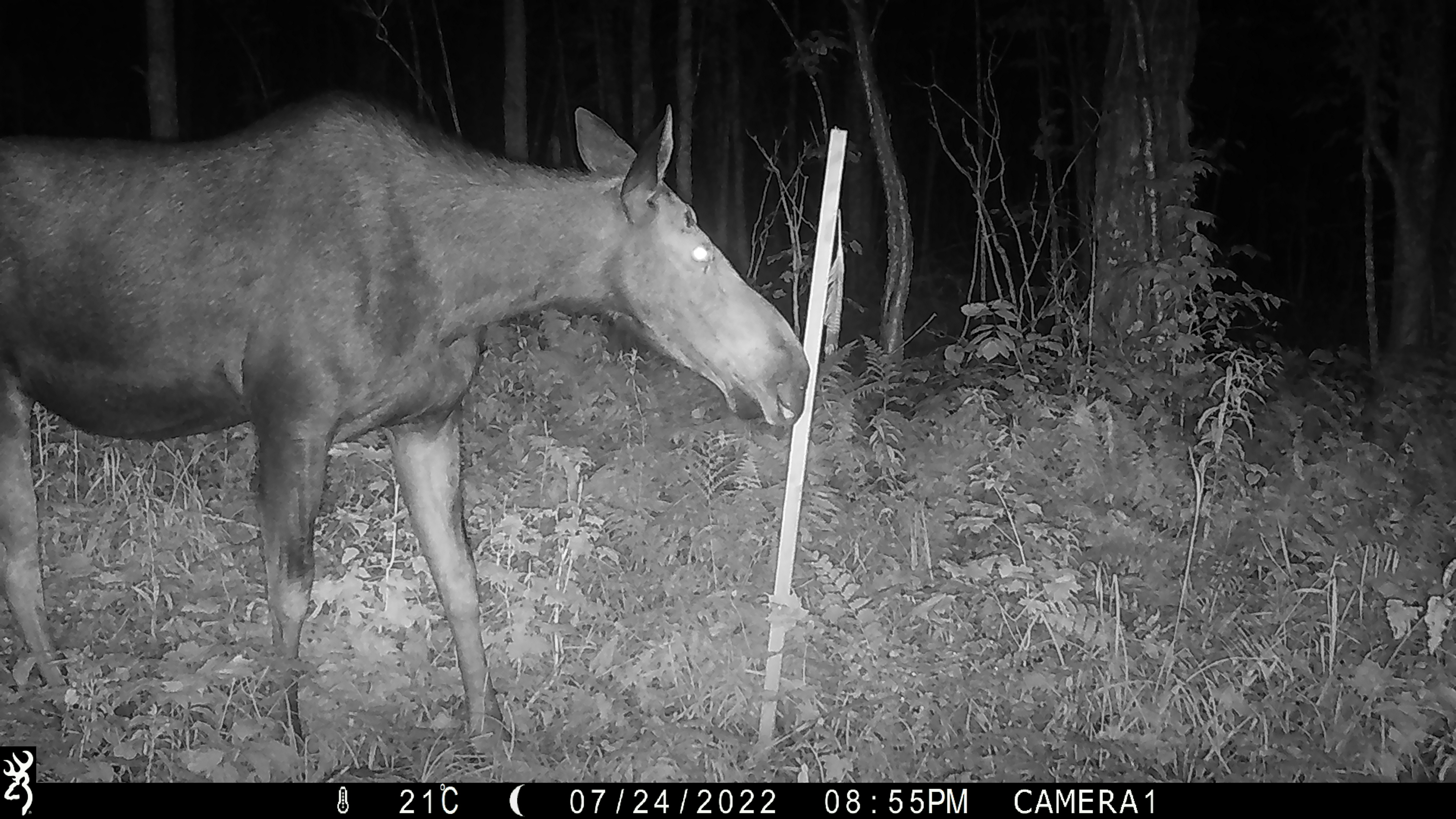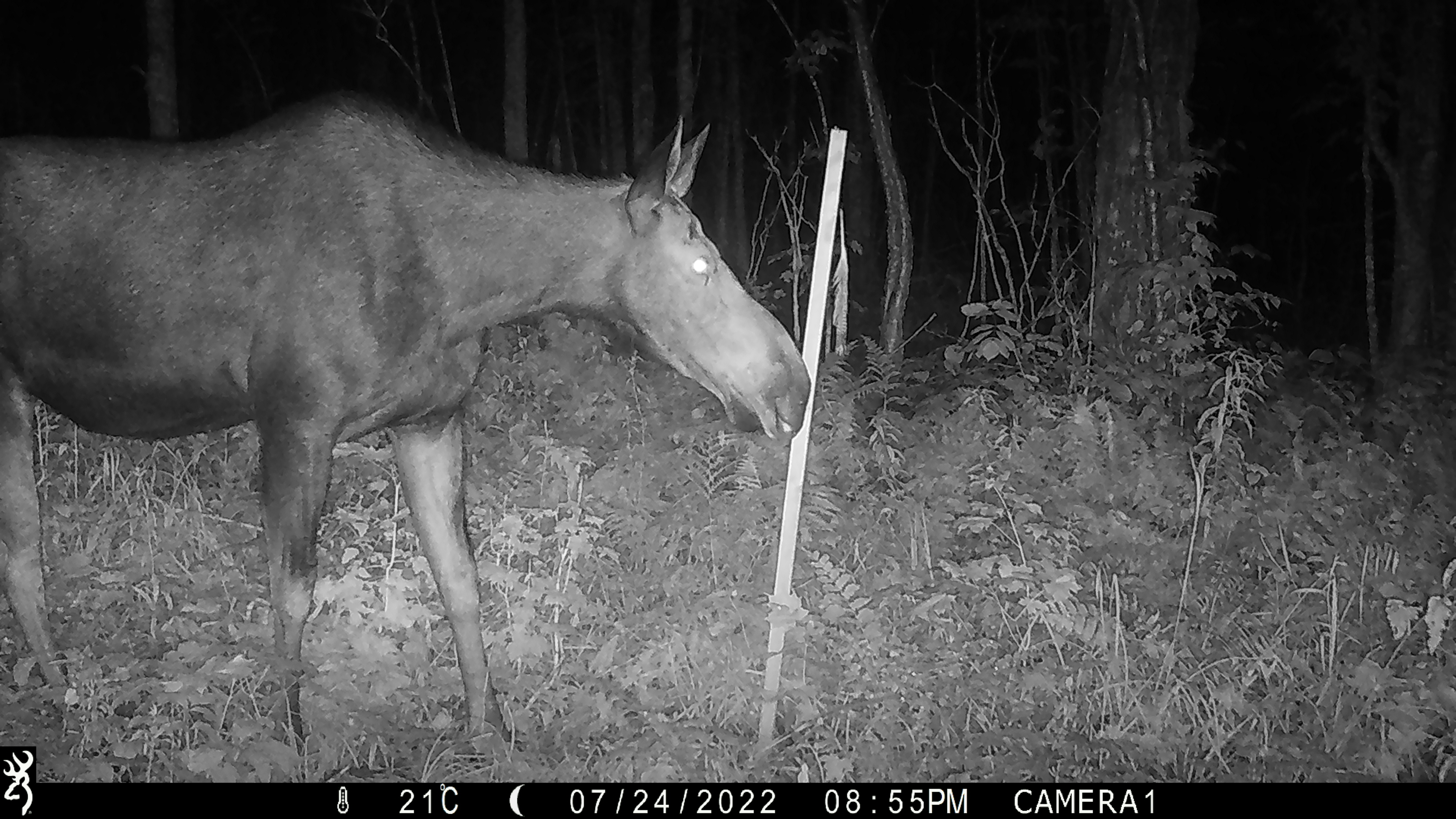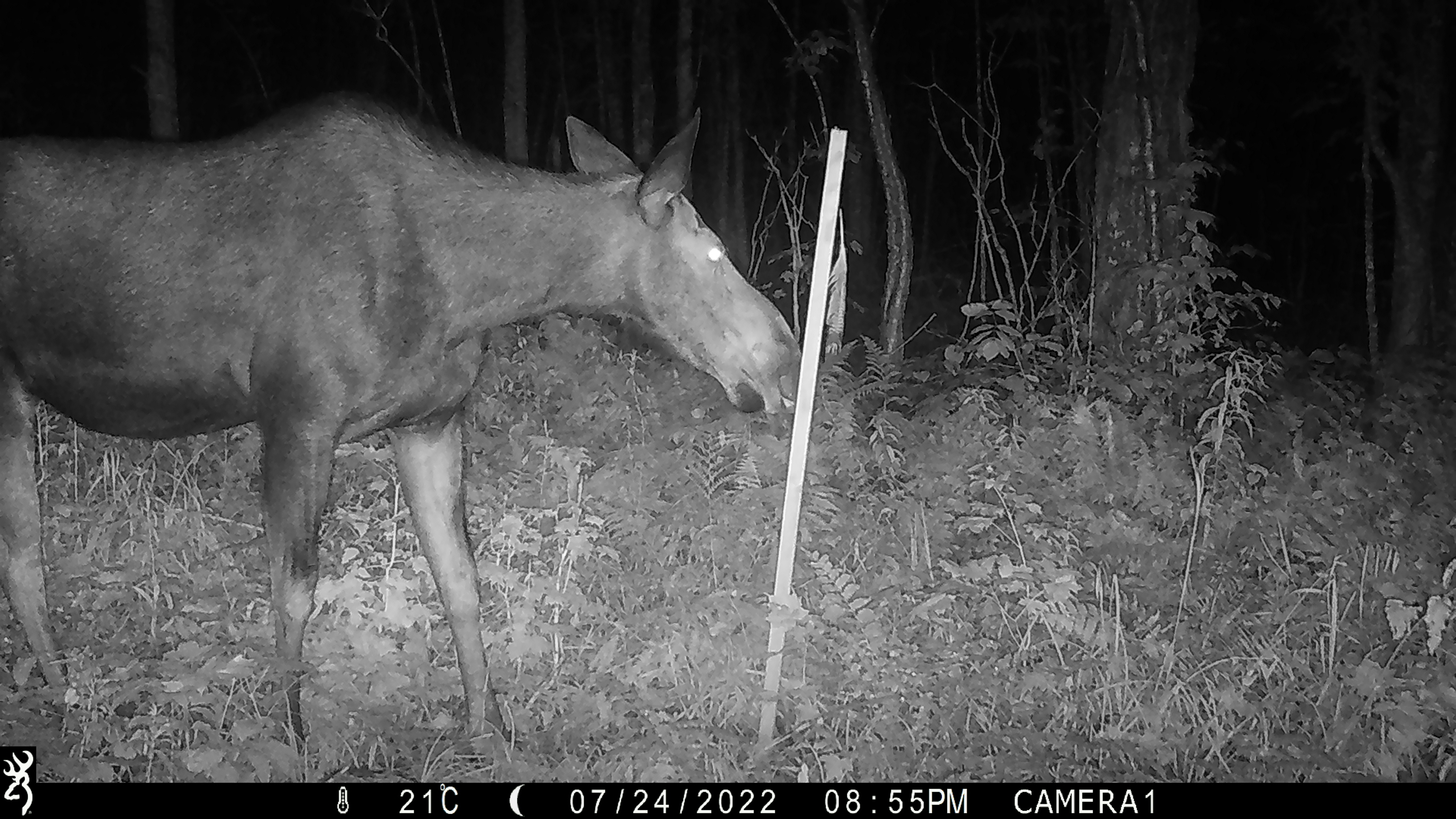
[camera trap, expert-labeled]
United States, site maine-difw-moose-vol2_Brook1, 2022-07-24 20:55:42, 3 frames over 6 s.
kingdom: Animalia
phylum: Chordata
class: Mammalia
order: Artiodactyla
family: Cervidae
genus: Alces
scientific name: Alces alces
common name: moose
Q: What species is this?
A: Moose (Alces alces).